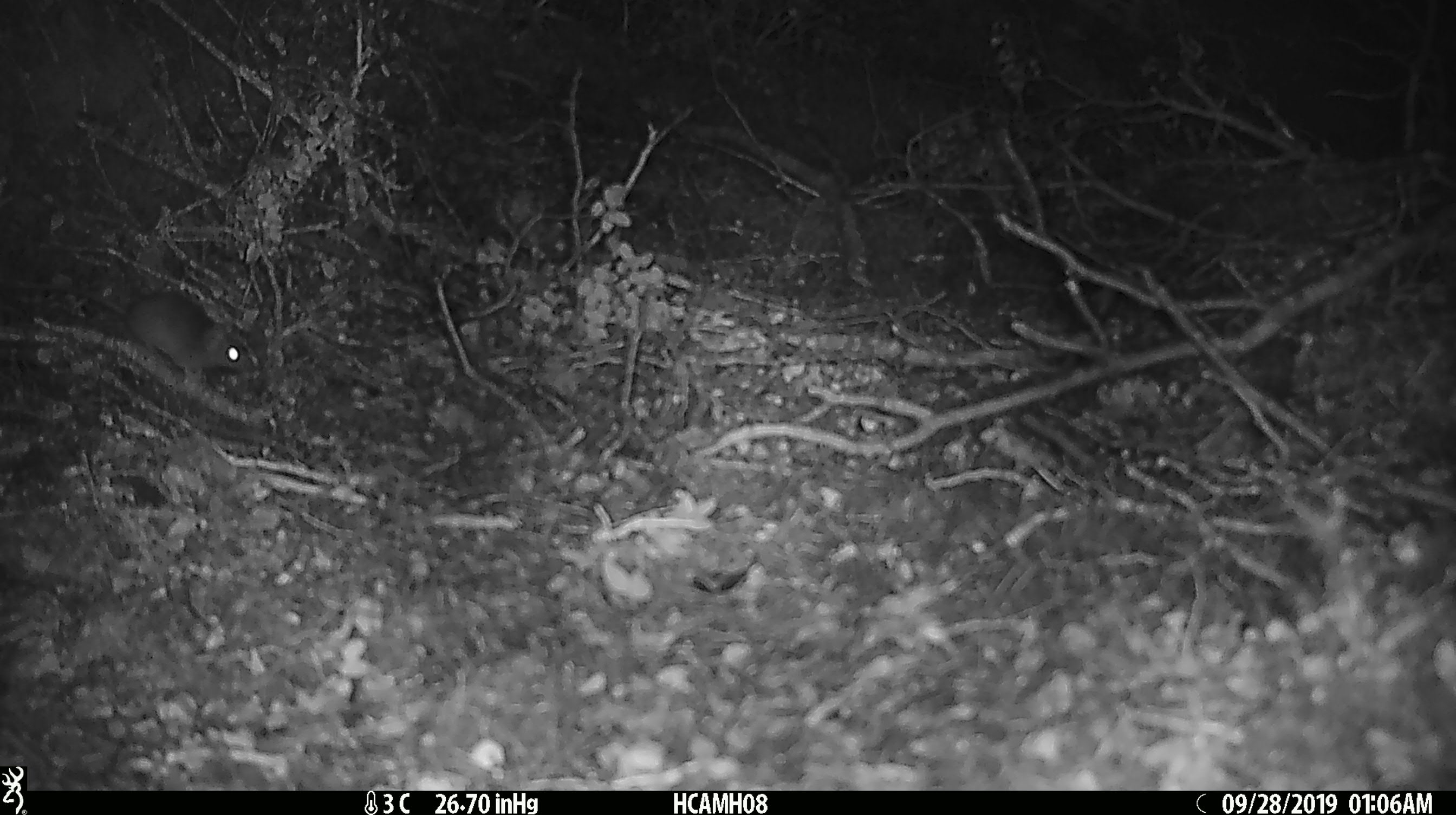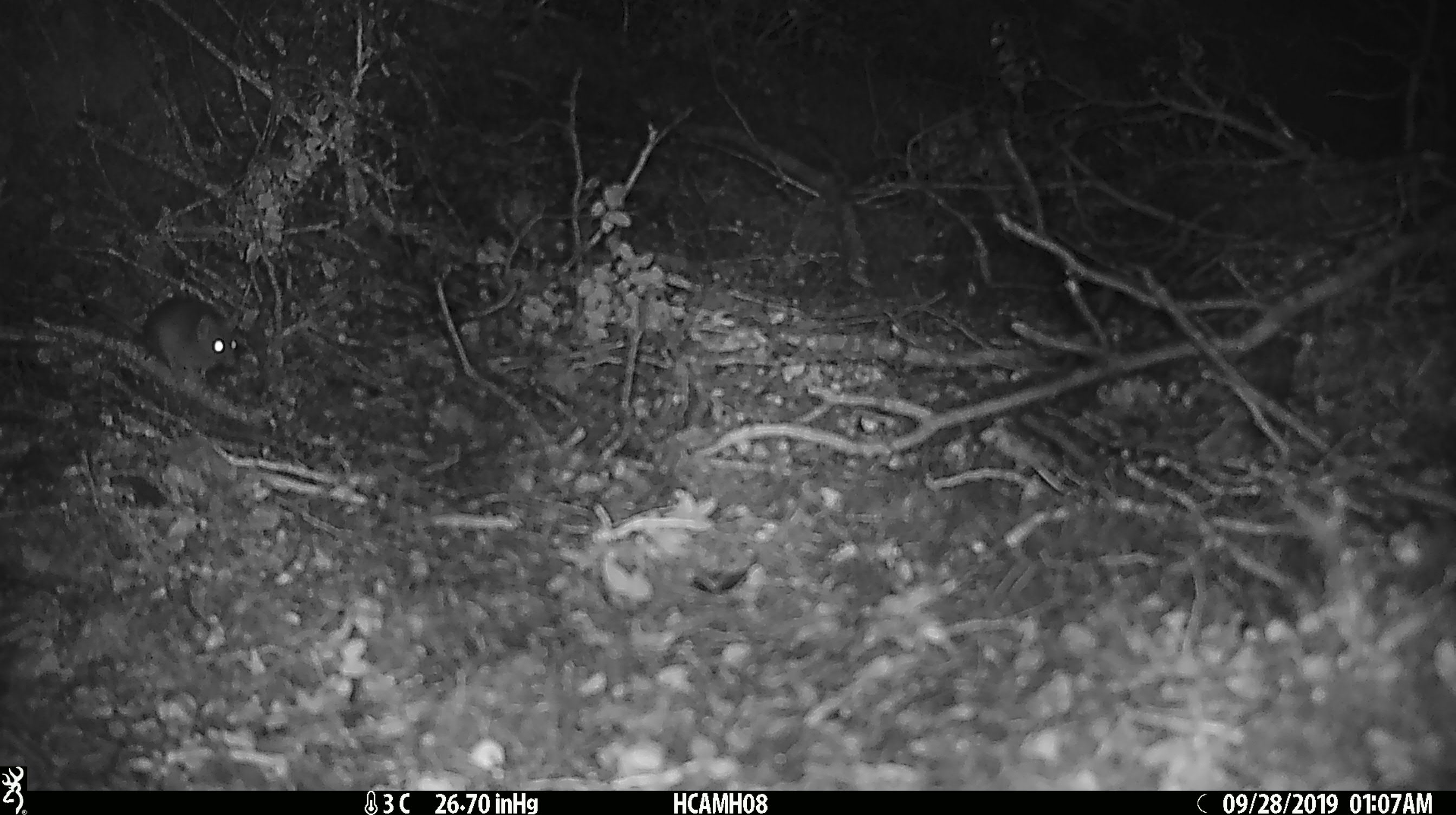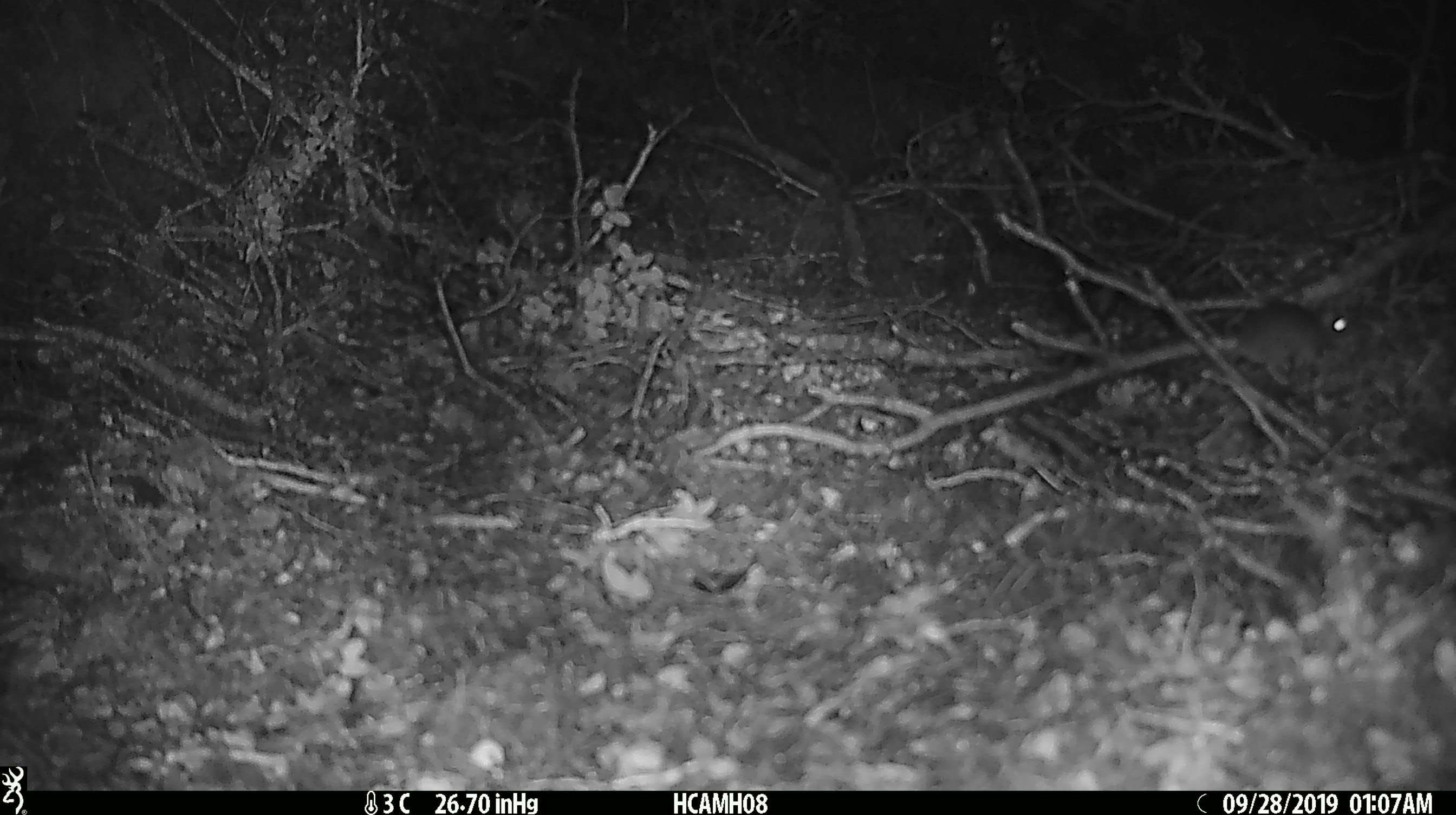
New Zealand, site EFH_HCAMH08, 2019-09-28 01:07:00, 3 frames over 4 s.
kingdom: Animalia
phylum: Chordata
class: Mammalia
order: Rodentia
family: Muridae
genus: Mus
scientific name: Mus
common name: mouse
Mouse (Mus).